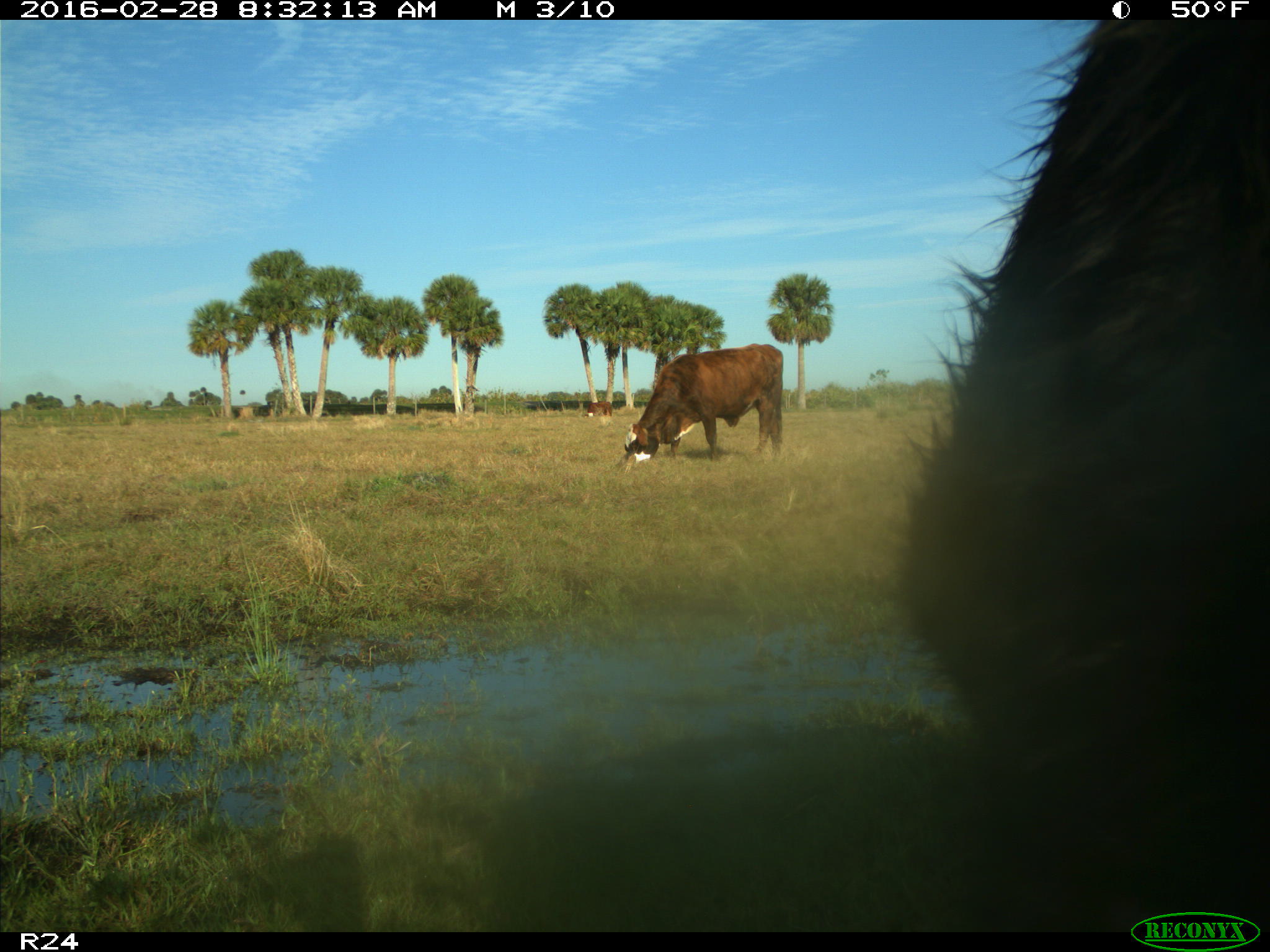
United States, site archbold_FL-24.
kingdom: Animalia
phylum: Chordata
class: Mammalia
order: Artiodactyla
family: Bovidae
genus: Bos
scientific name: Bos taurus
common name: domestic cow